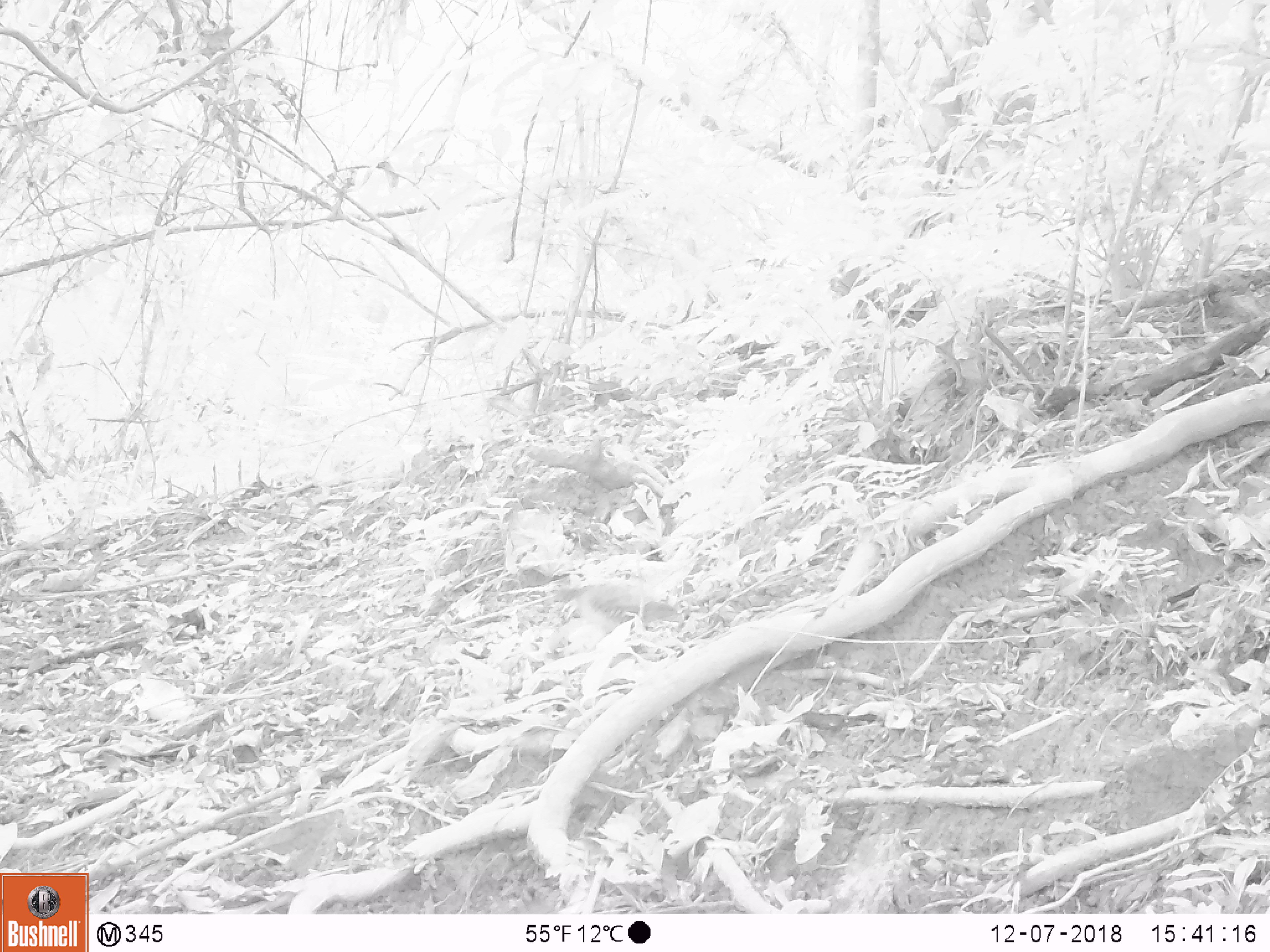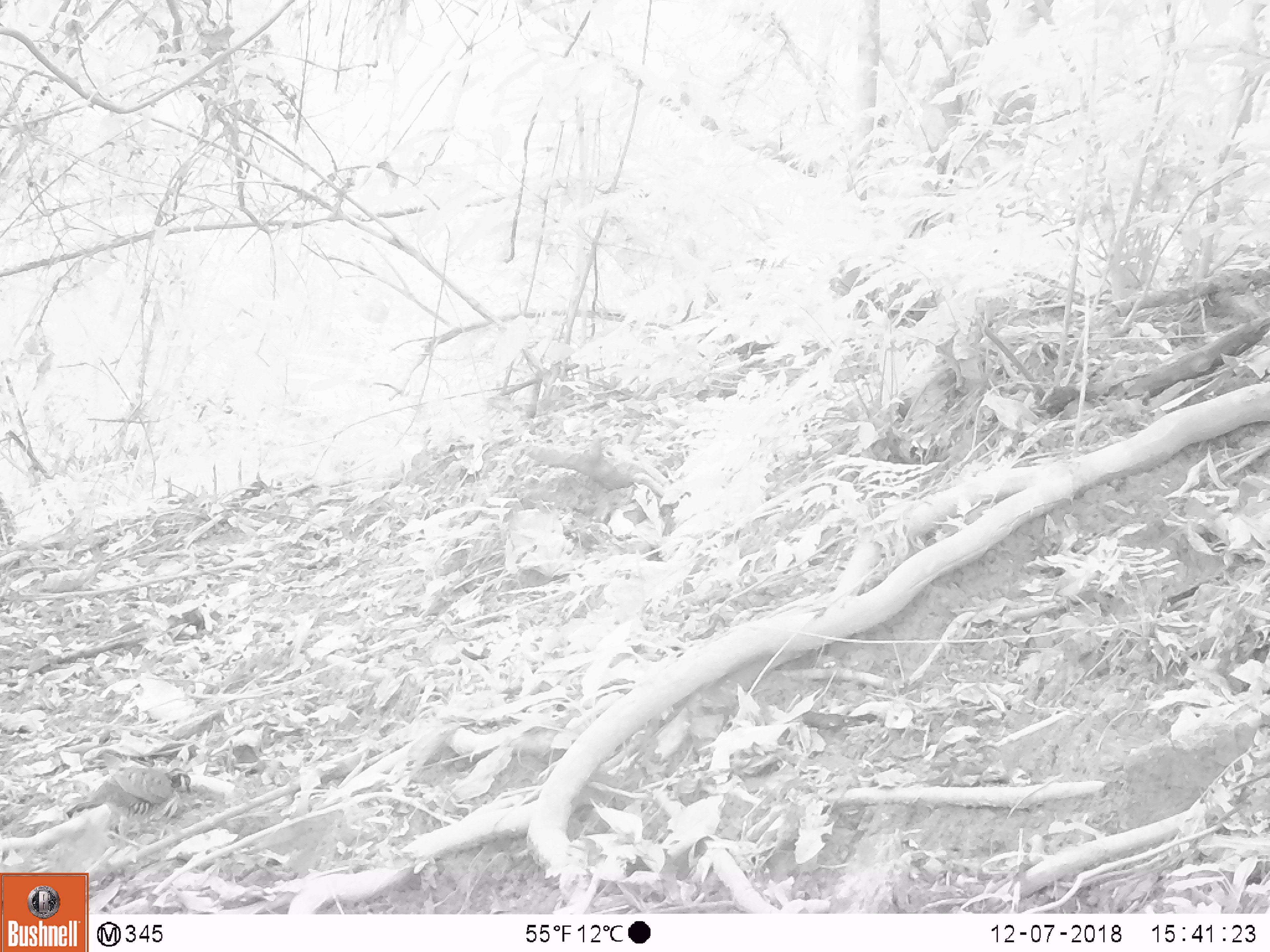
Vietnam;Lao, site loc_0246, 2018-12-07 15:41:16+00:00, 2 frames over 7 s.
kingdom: Animalia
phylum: Chordata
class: Aves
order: Galliformes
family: Phasianidae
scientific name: Phasianidae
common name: partridge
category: unidentified partridge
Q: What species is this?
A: Unidentified partridge (partridge) (Phasianidae).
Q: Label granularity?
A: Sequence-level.